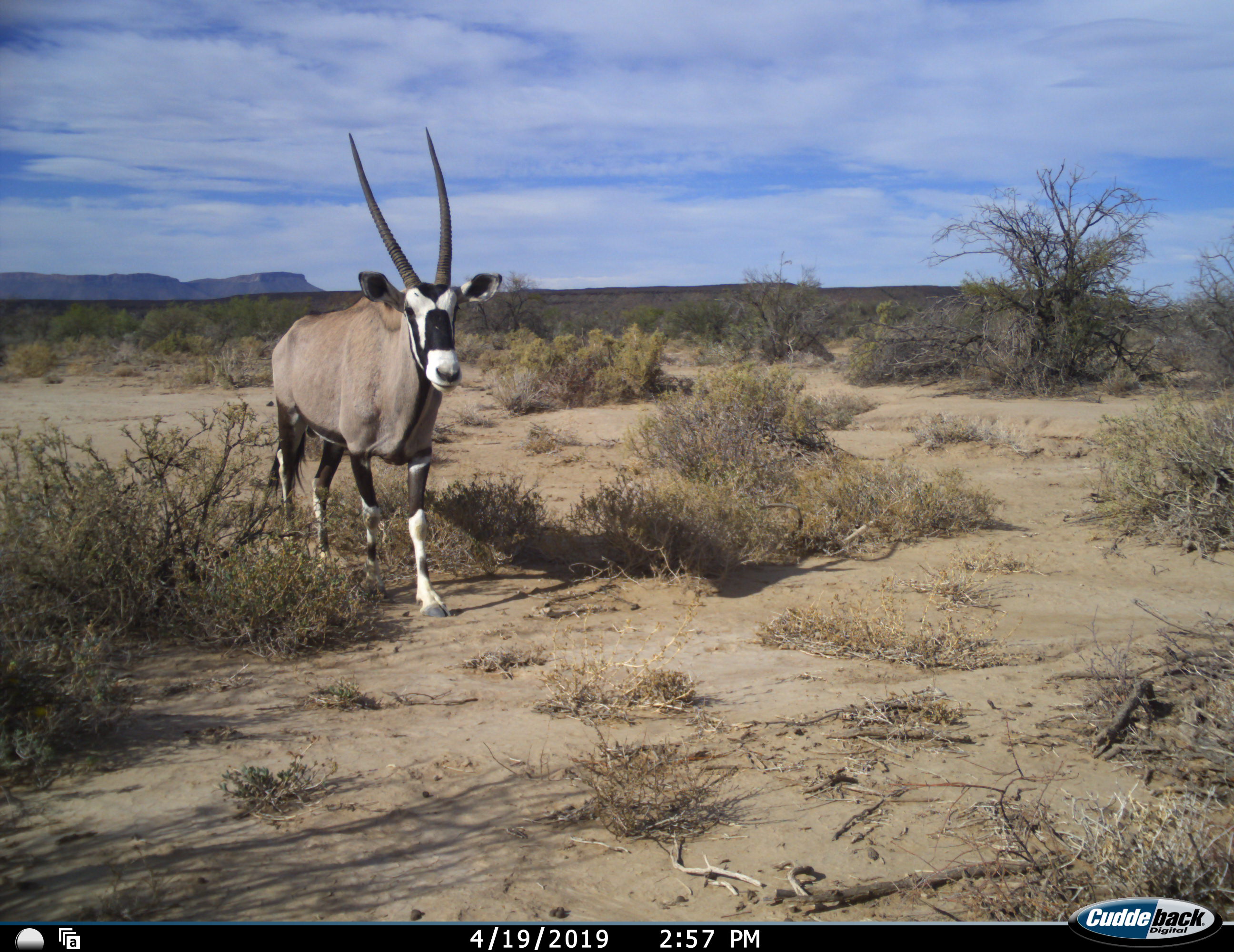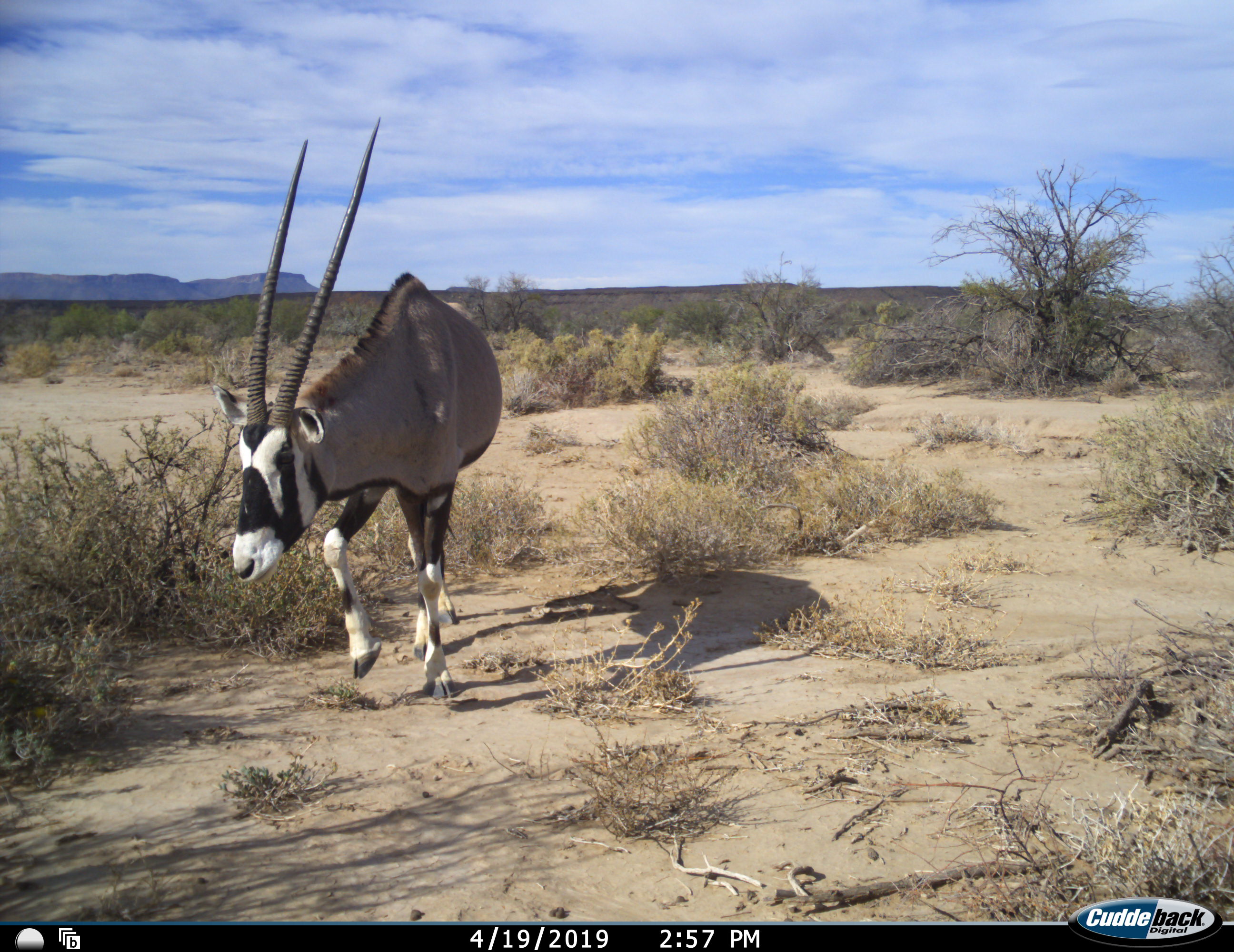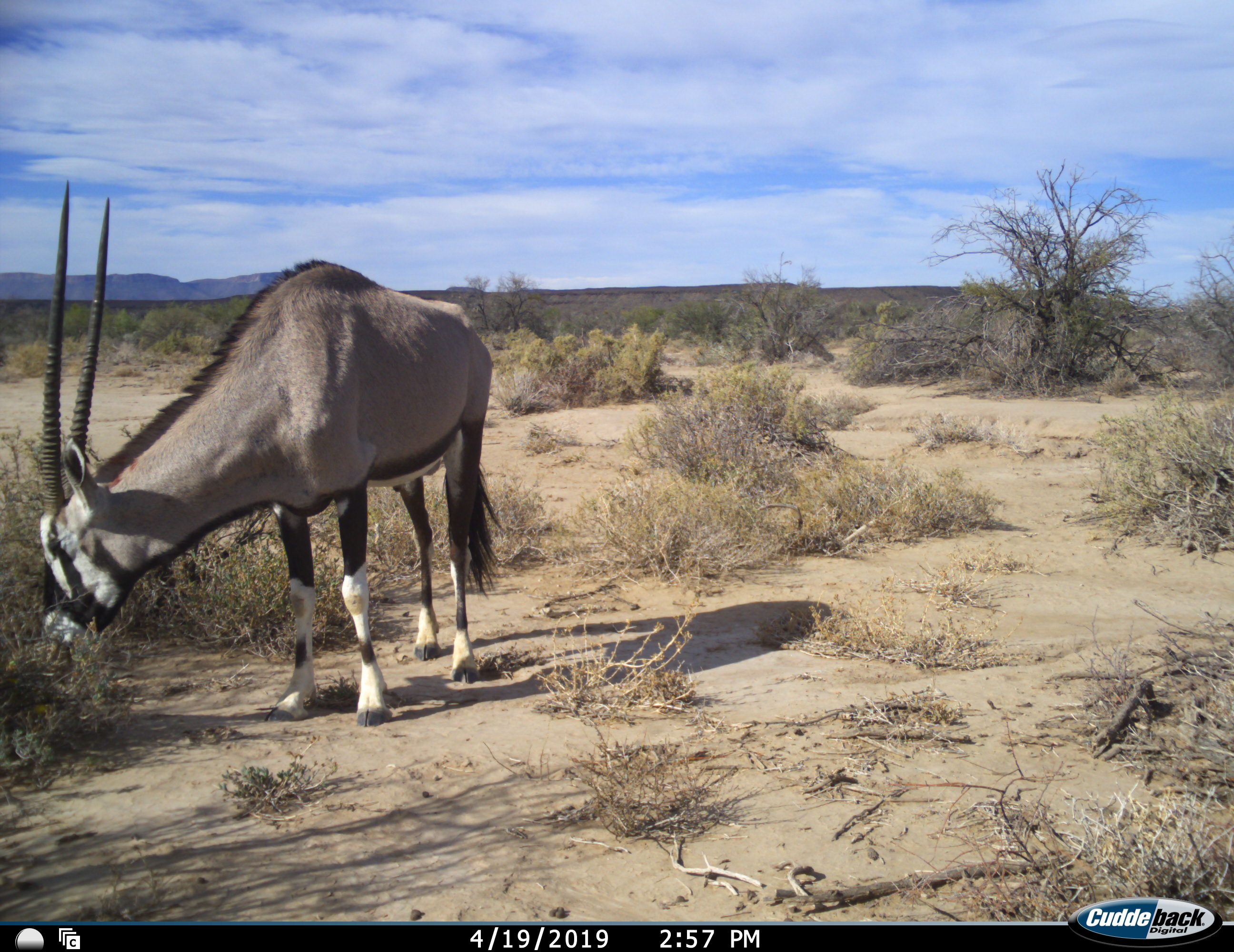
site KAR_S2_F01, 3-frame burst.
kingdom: Animalia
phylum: Chordata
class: Mammalia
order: Artiodactyla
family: Bovidae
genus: Oryx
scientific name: Oryx gazella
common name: gemsbok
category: oryx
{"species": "oryx (gemsbok) (Oryx gazella)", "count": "1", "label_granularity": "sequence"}